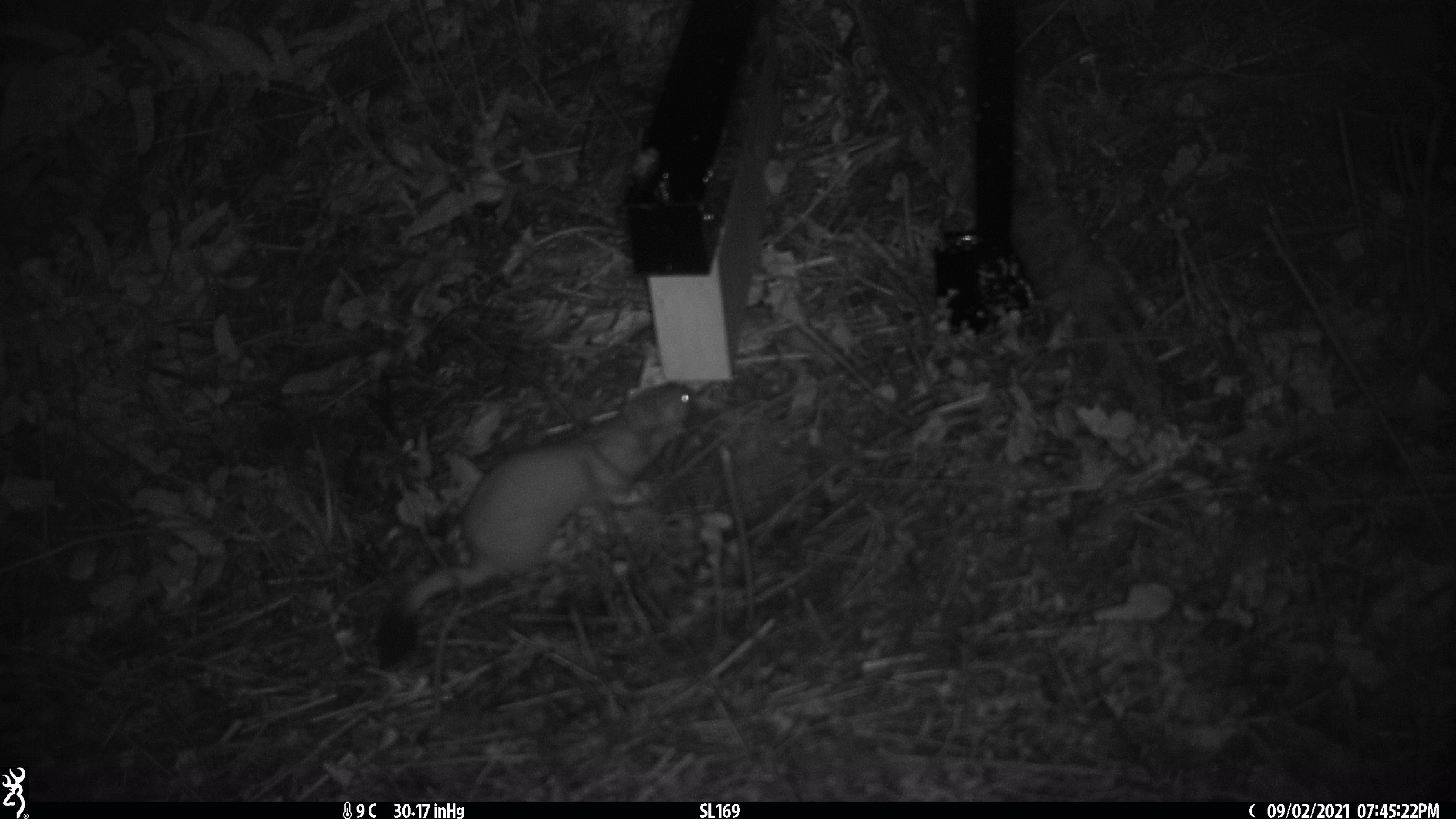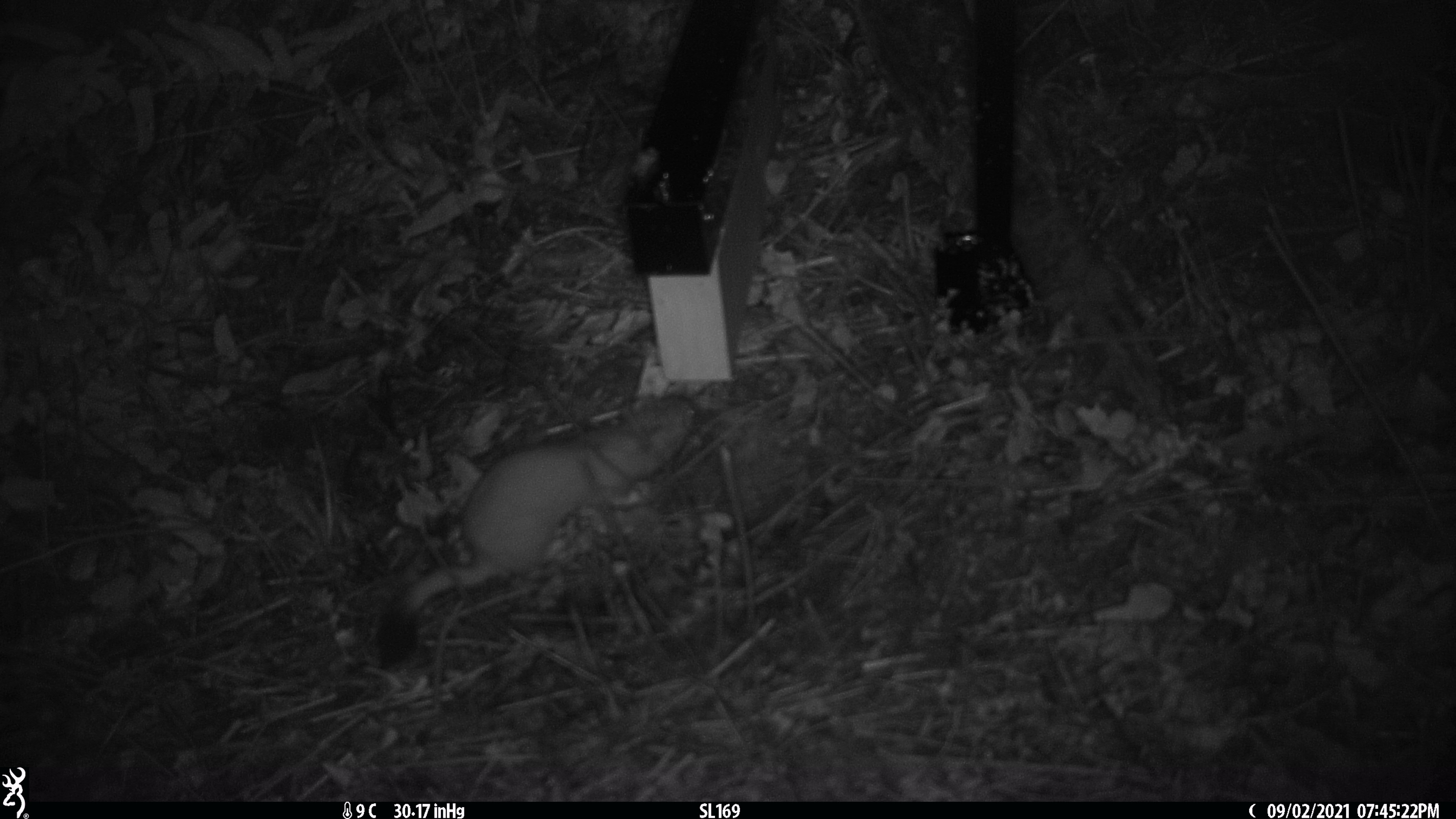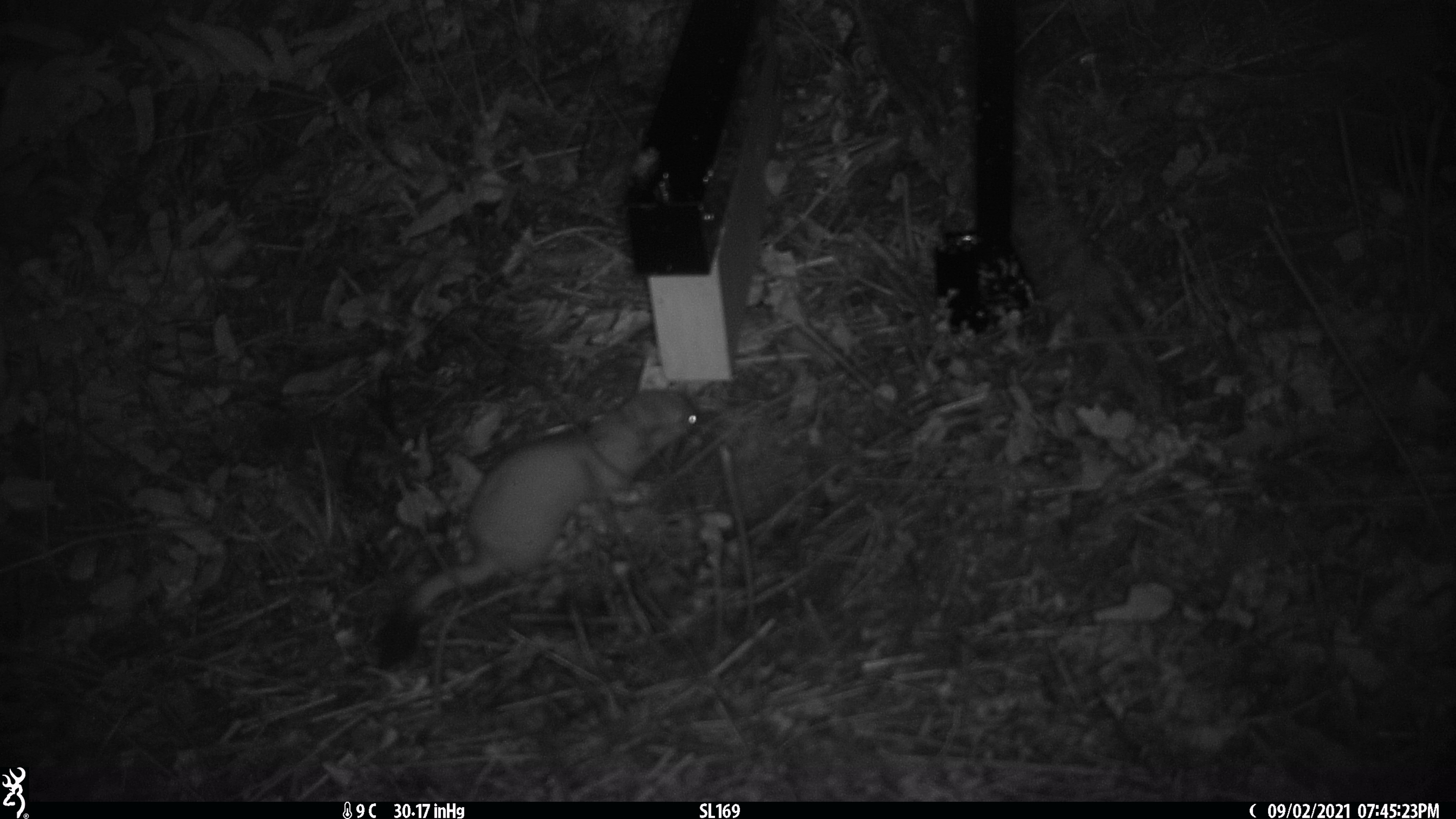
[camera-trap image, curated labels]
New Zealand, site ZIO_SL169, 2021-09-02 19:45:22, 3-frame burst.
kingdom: Animalia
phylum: Chordata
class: Mammalia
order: Carnivora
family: Mustelidae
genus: Mustela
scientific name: Mustela erminea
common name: stoat